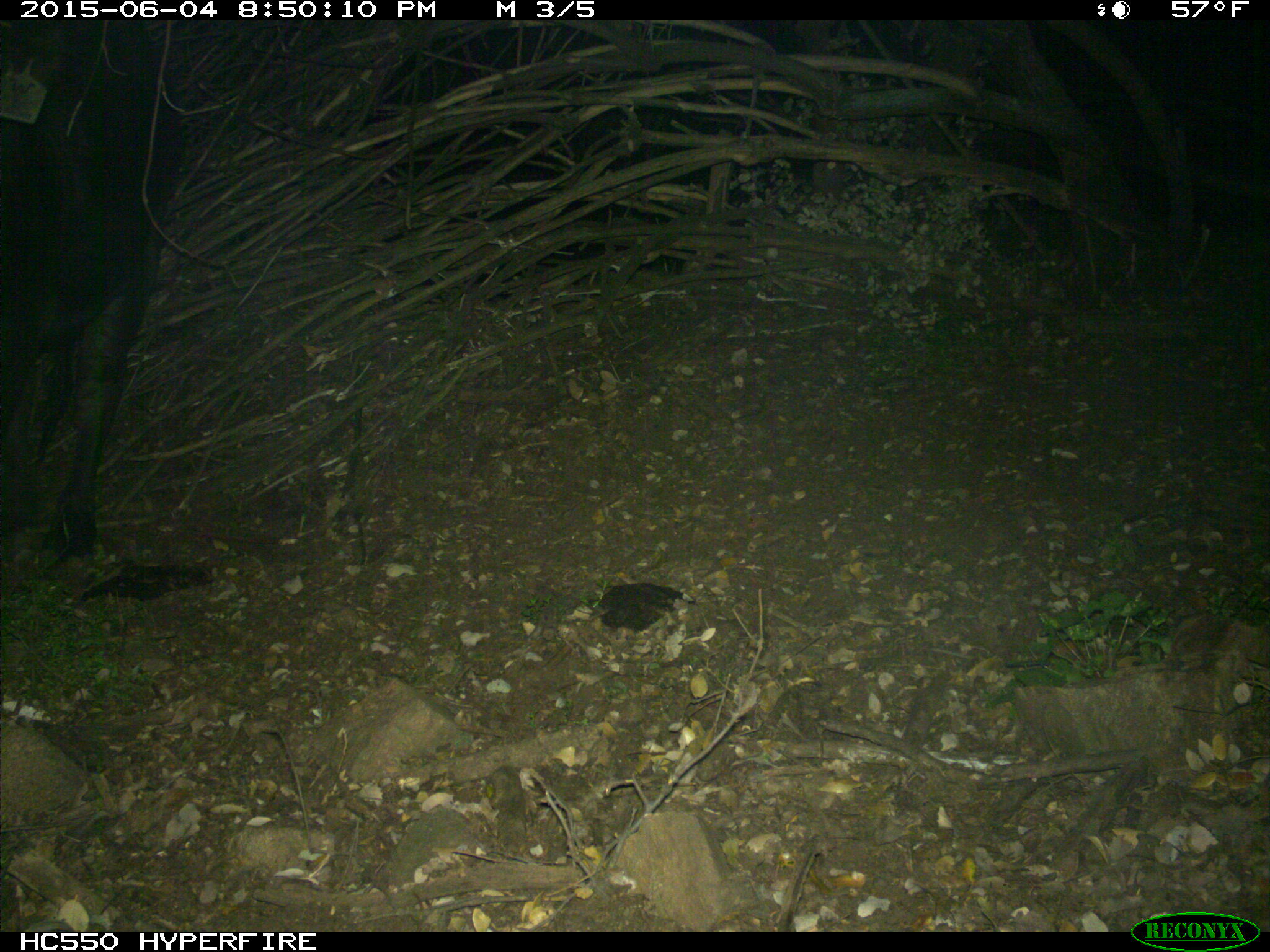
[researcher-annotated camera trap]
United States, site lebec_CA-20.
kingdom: Animalia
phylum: Chordata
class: Mammalia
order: Artiodactyla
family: Bovidae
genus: Bos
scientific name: Bos taurus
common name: domestic cow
Bos taurus (domestic cow).